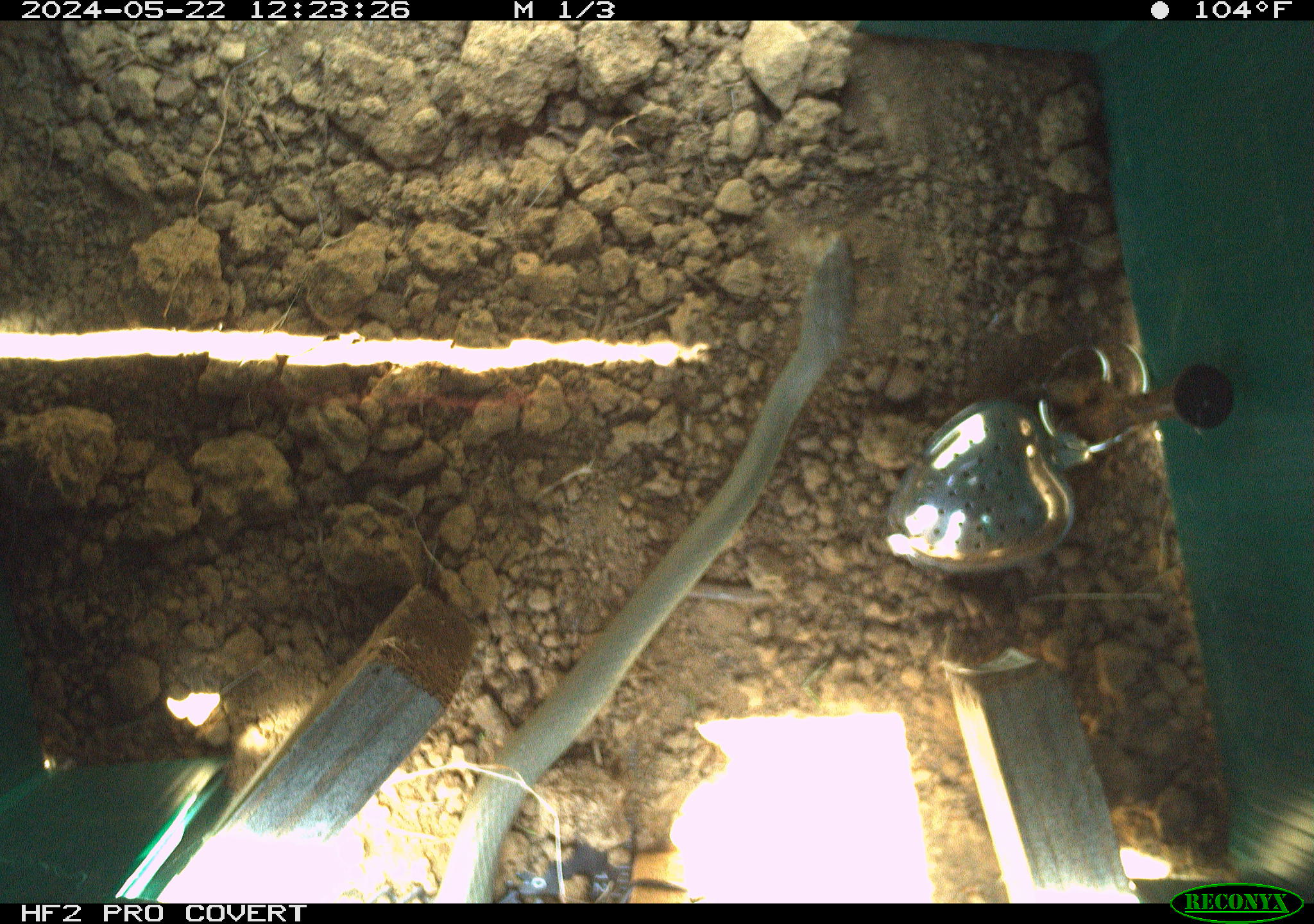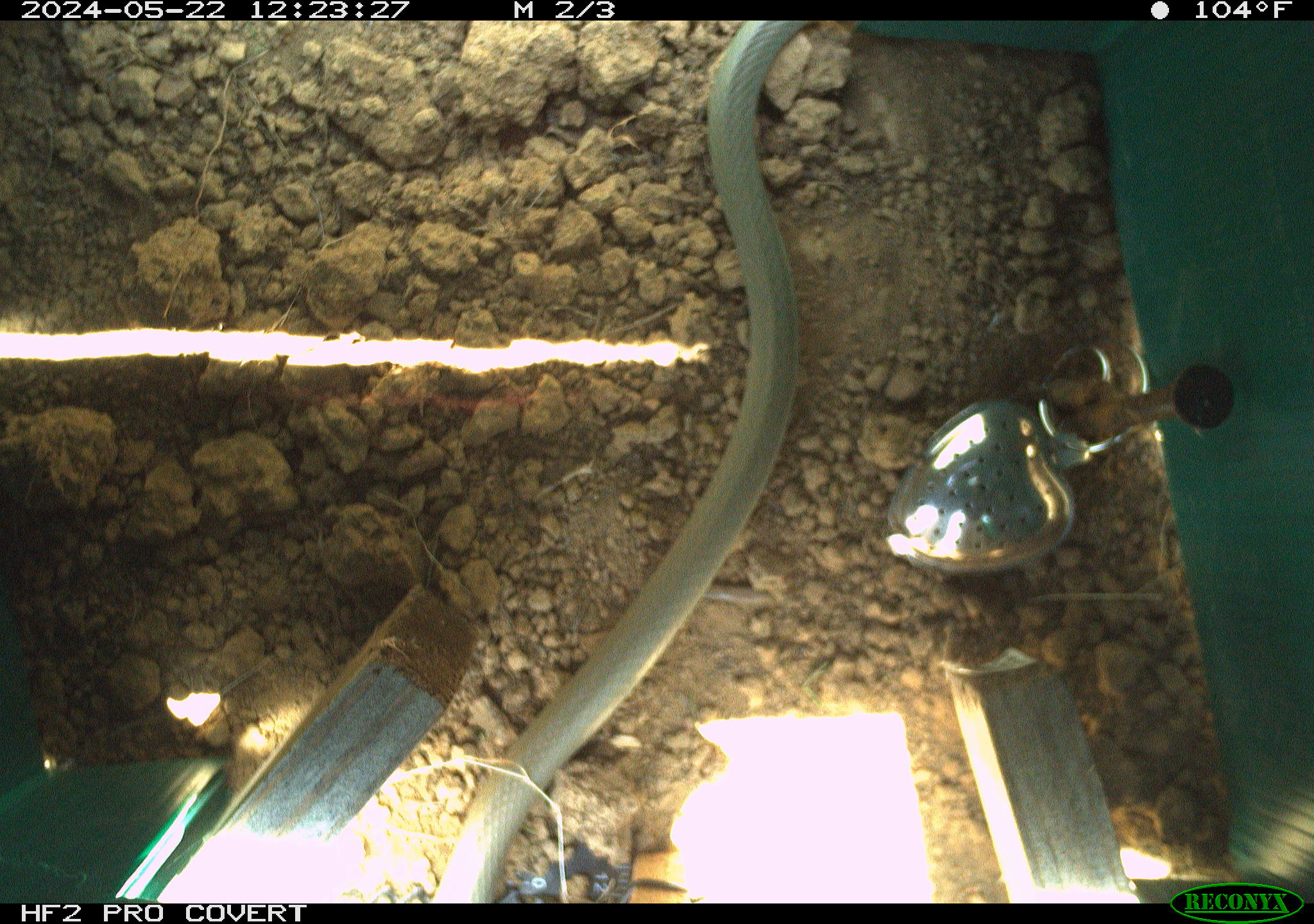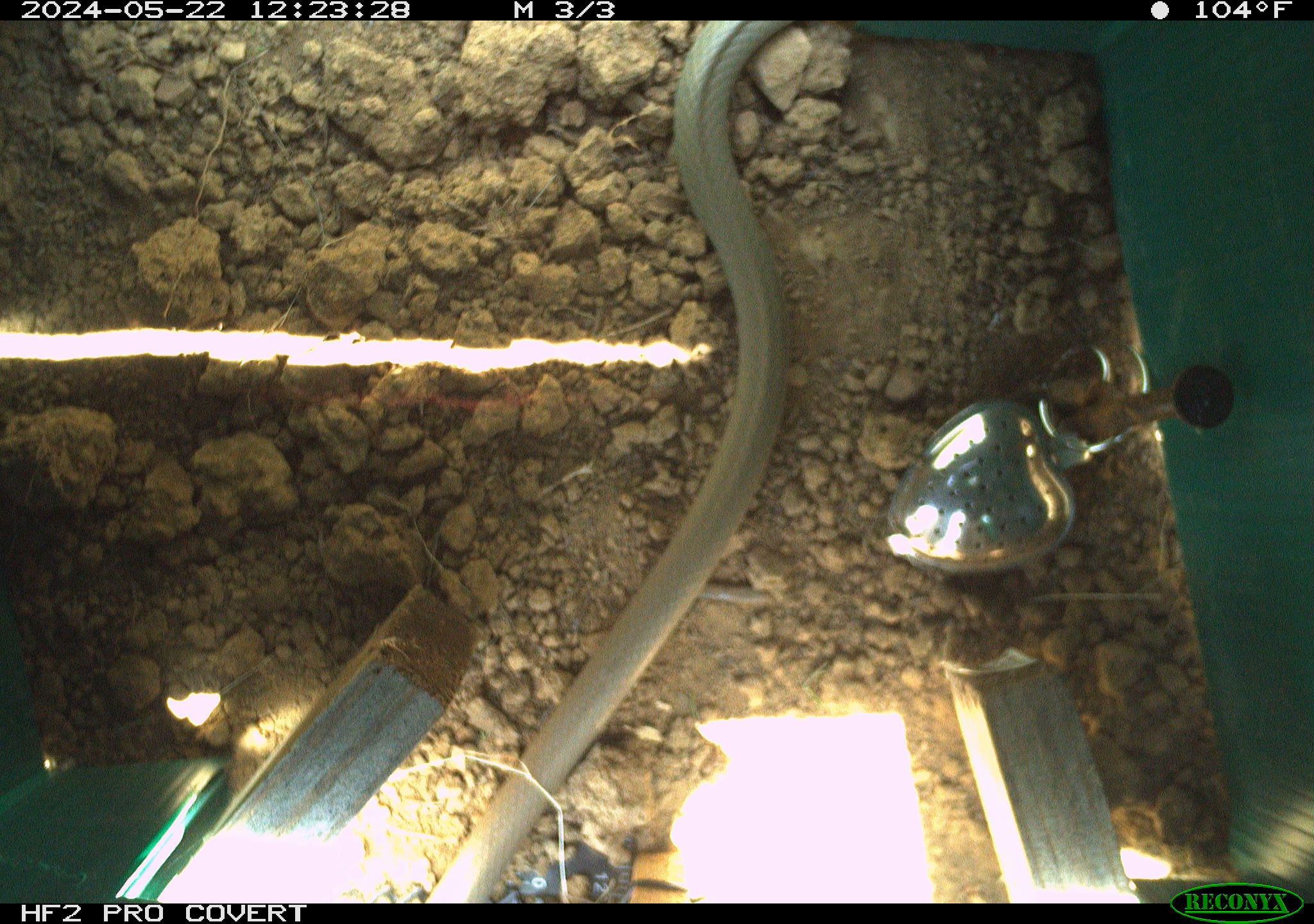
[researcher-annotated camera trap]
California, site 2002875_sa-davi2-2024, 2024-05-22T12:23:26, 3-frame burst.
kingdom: Animalia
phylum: Chordata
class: Reptilia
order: Squamata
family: Colubridae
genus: Coluber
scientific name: Coluber constrictor mormon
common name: western yellow-bellied racer